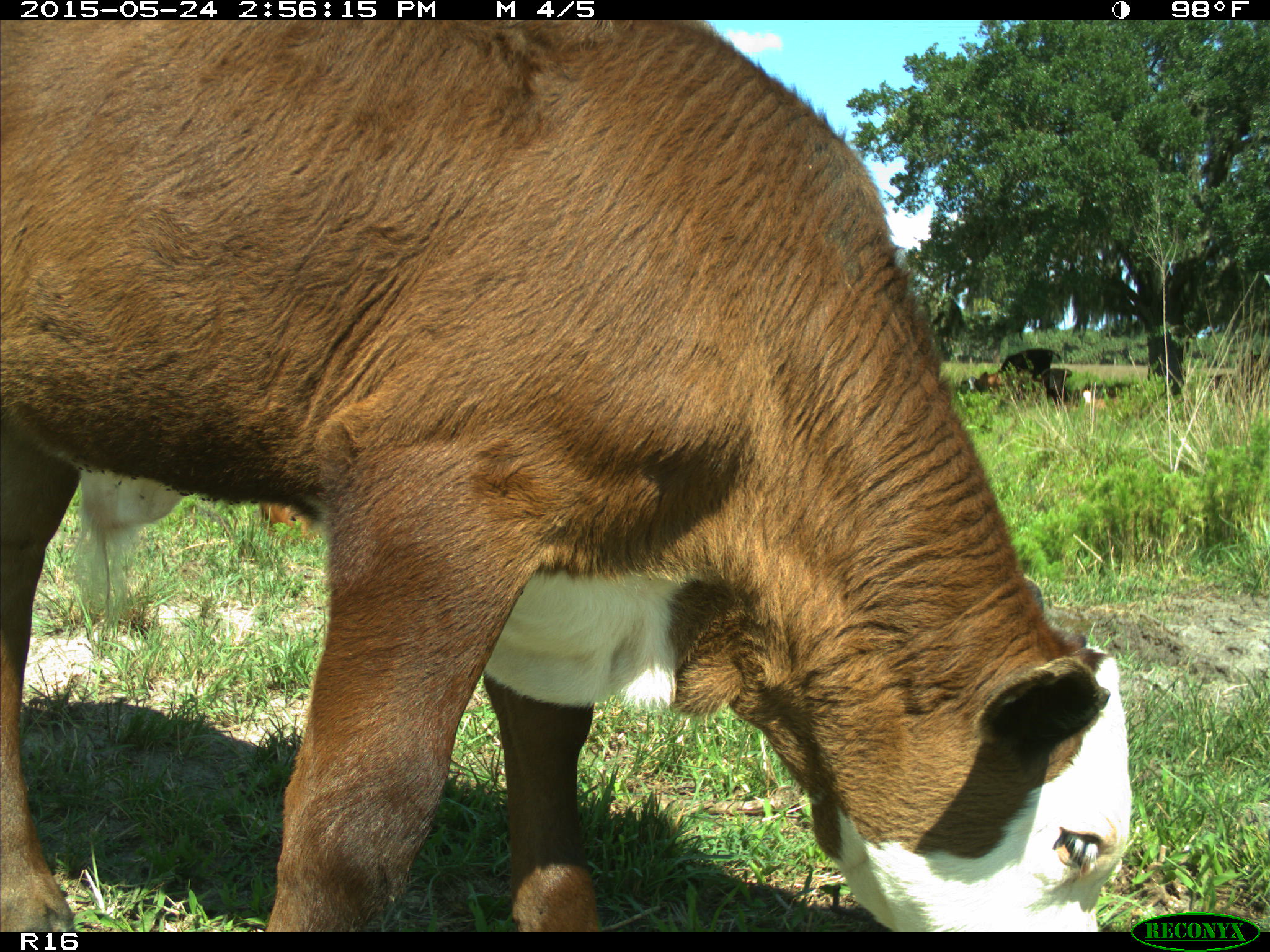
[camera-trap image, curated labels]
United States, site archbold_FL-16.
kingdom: Animalia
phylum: Chordata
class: Mammalia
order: Artiodactyla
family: Bovidae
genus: Bos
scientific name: Bos taurus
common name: domestic cow